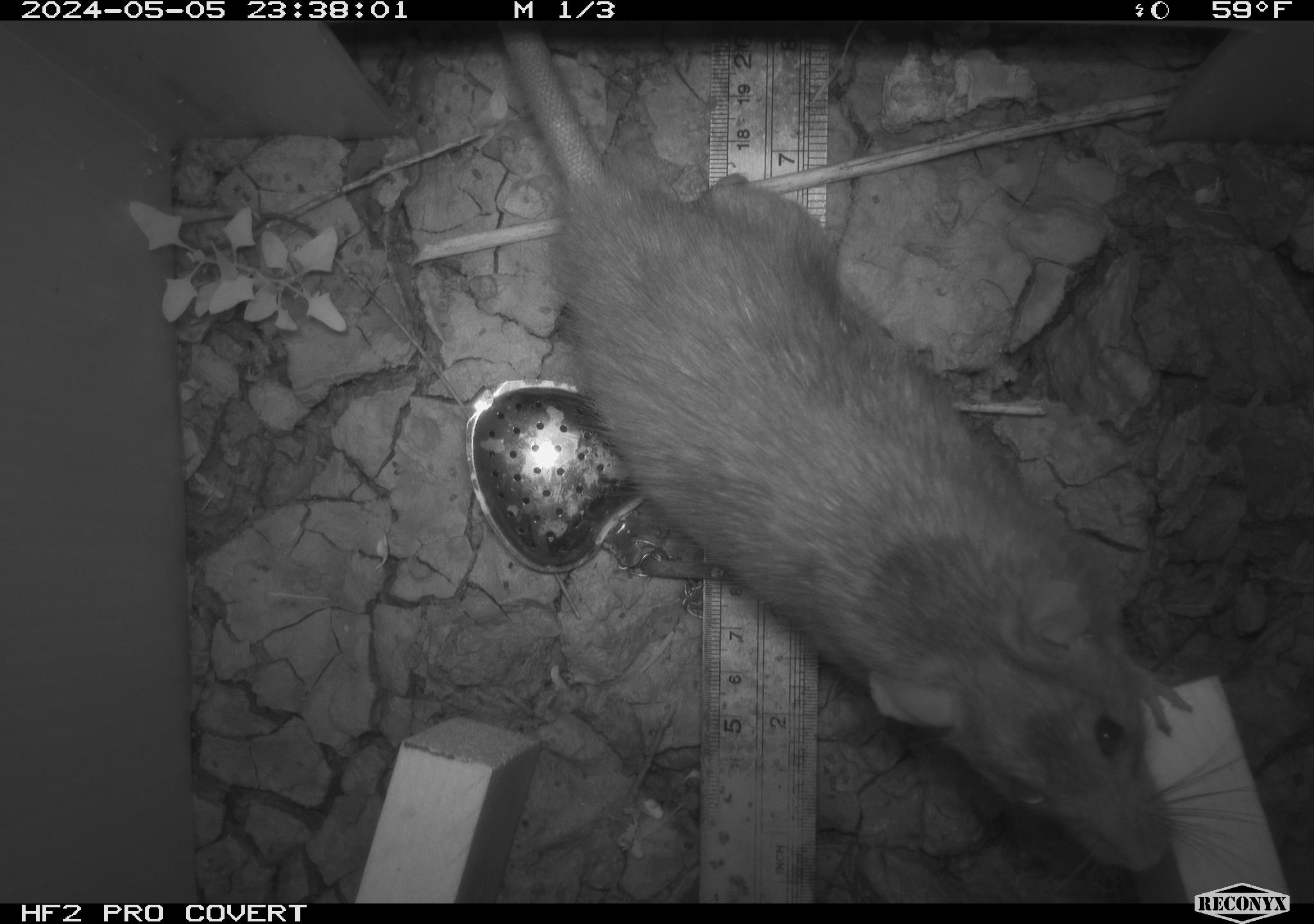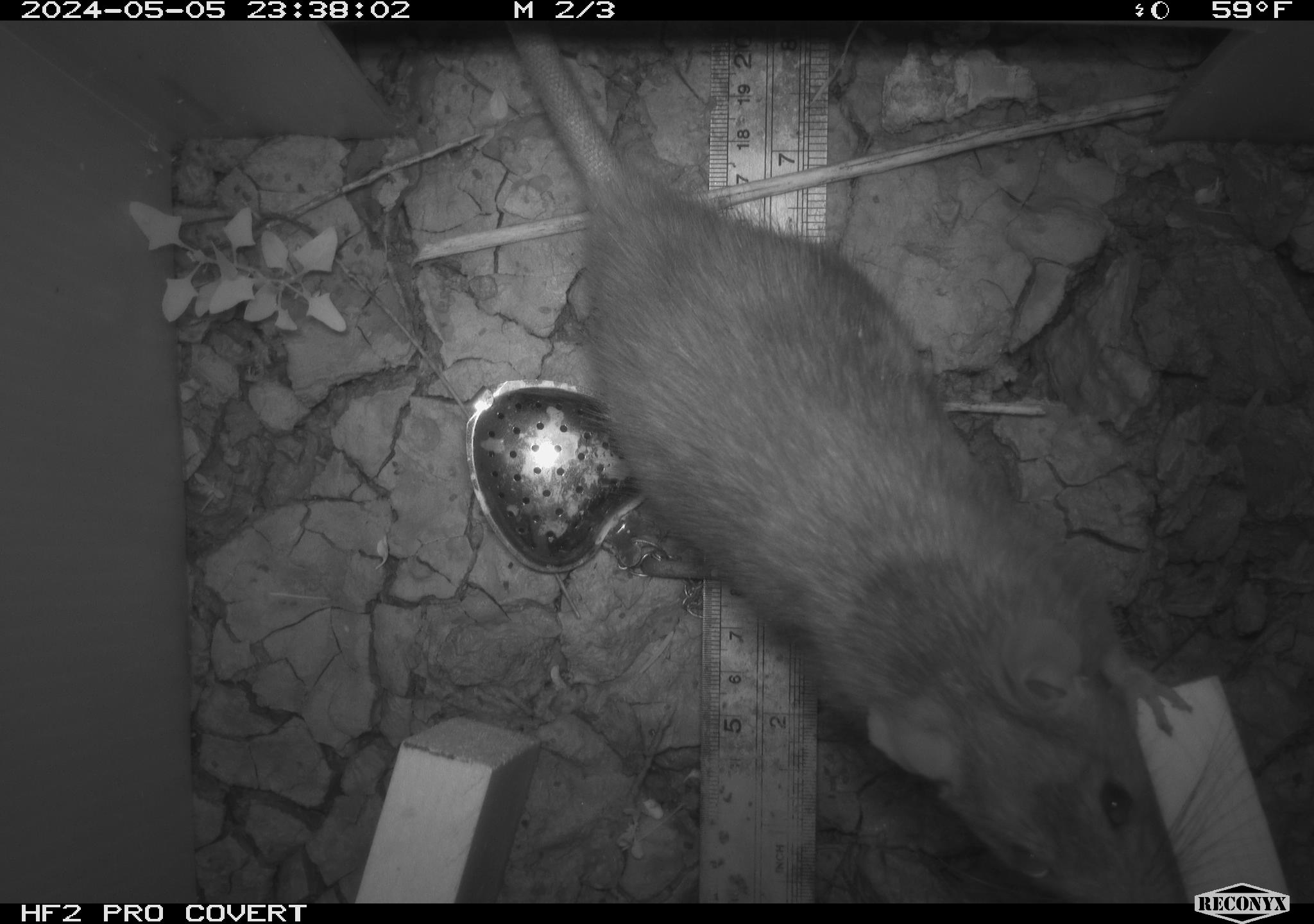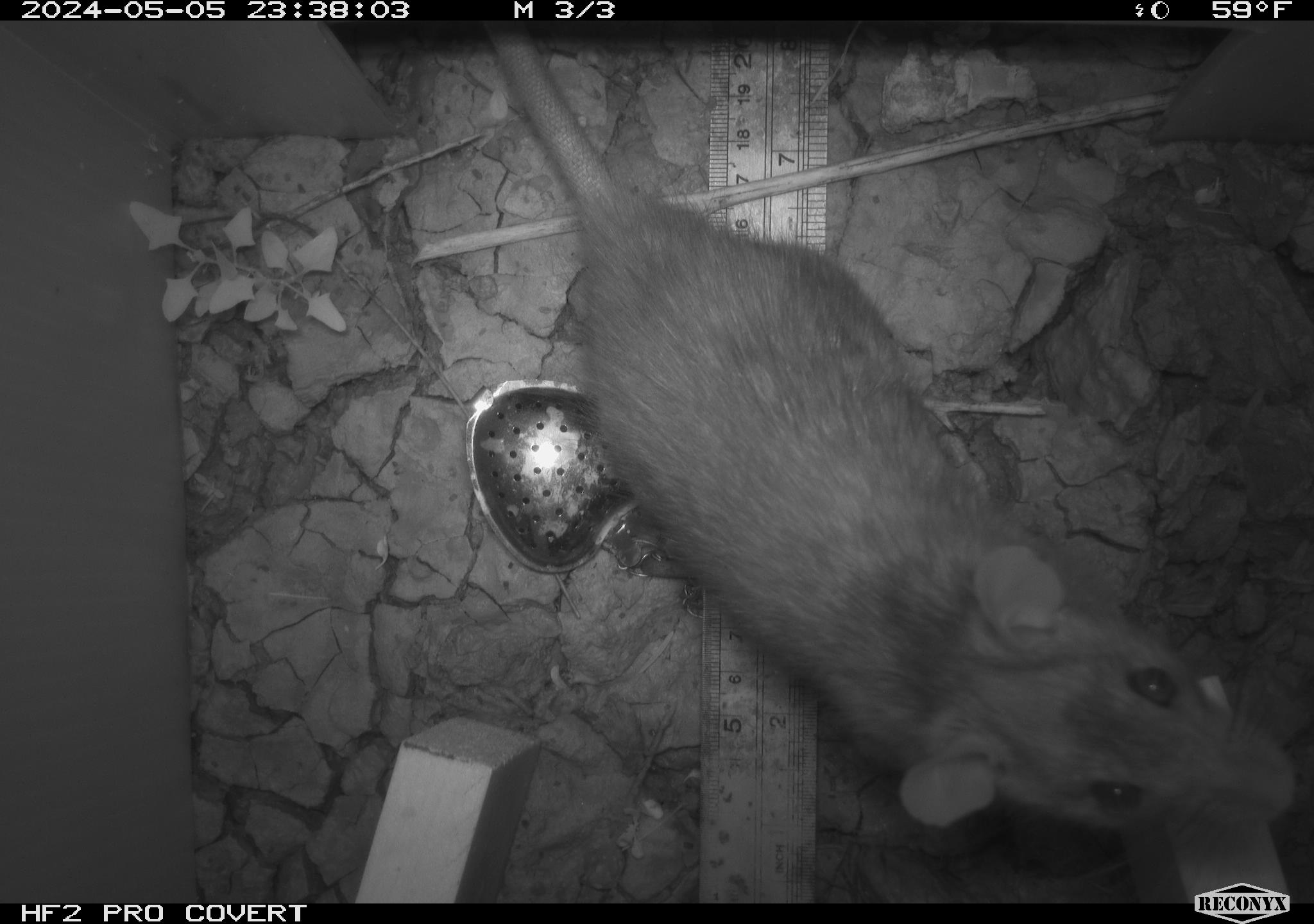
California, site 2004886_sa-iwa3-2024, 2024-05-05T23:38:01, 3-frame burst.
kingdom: Animalia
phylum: Chordata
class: Mammalia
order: Rodentia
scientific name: Rodentia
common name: woodrat or rat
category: woodrat or rat species